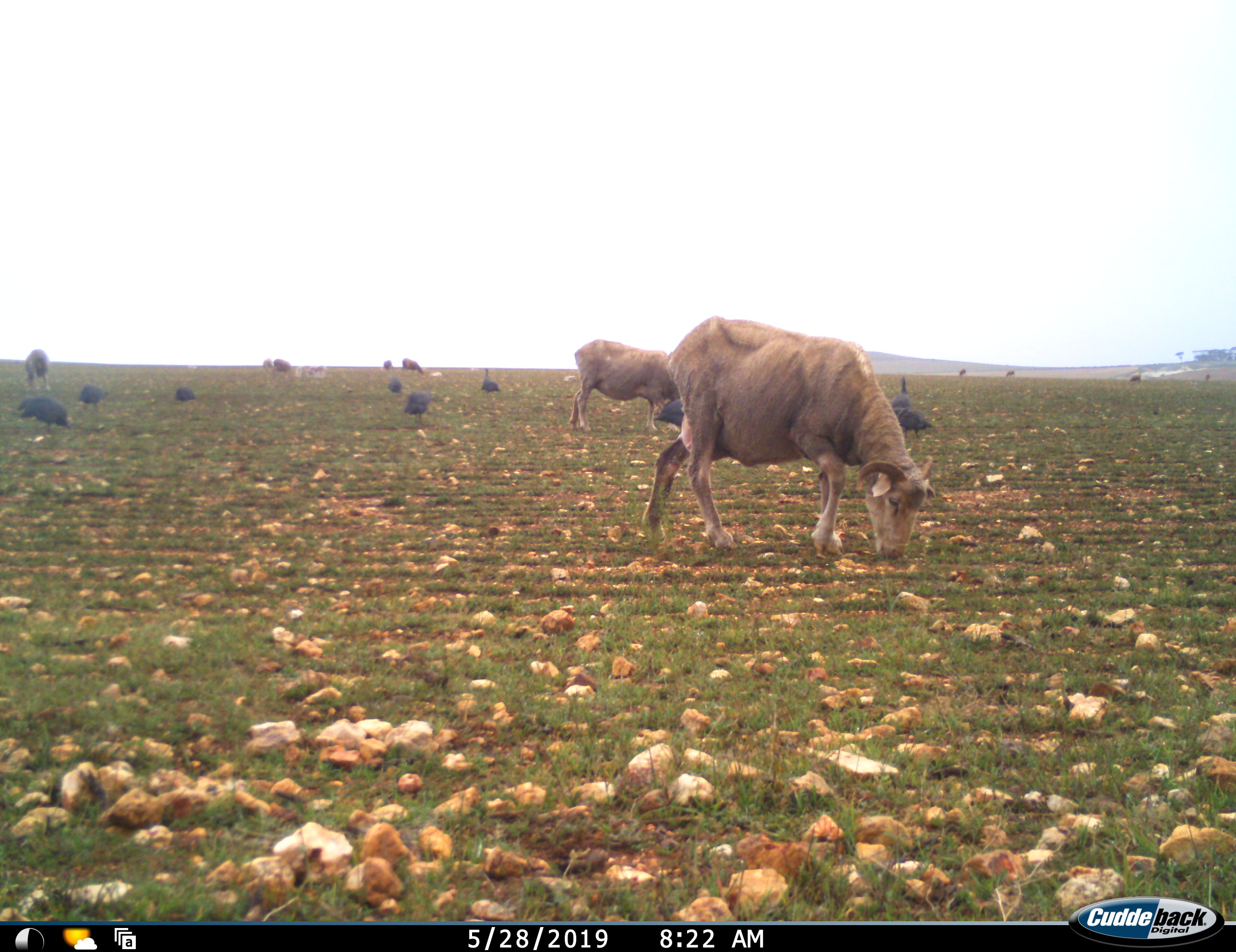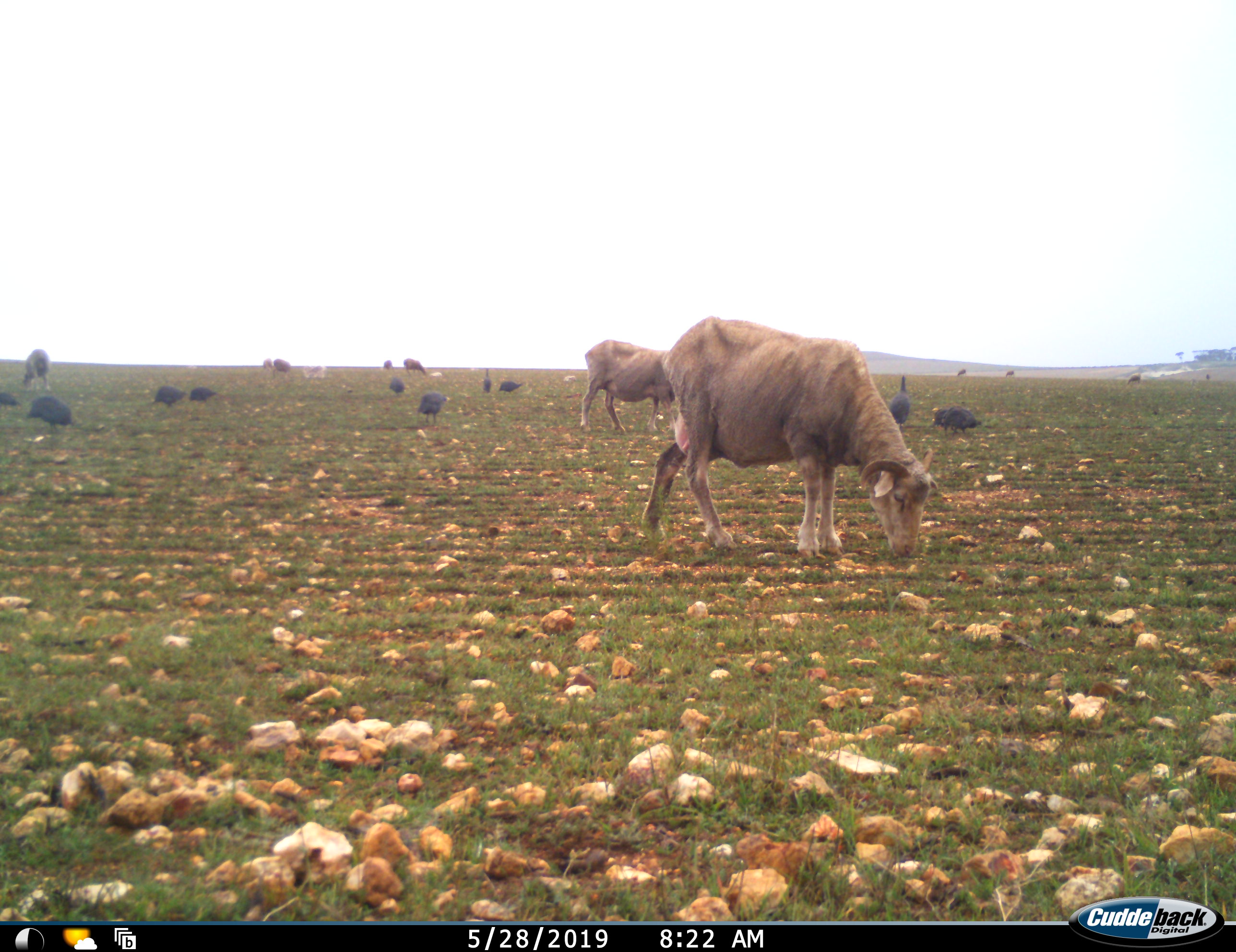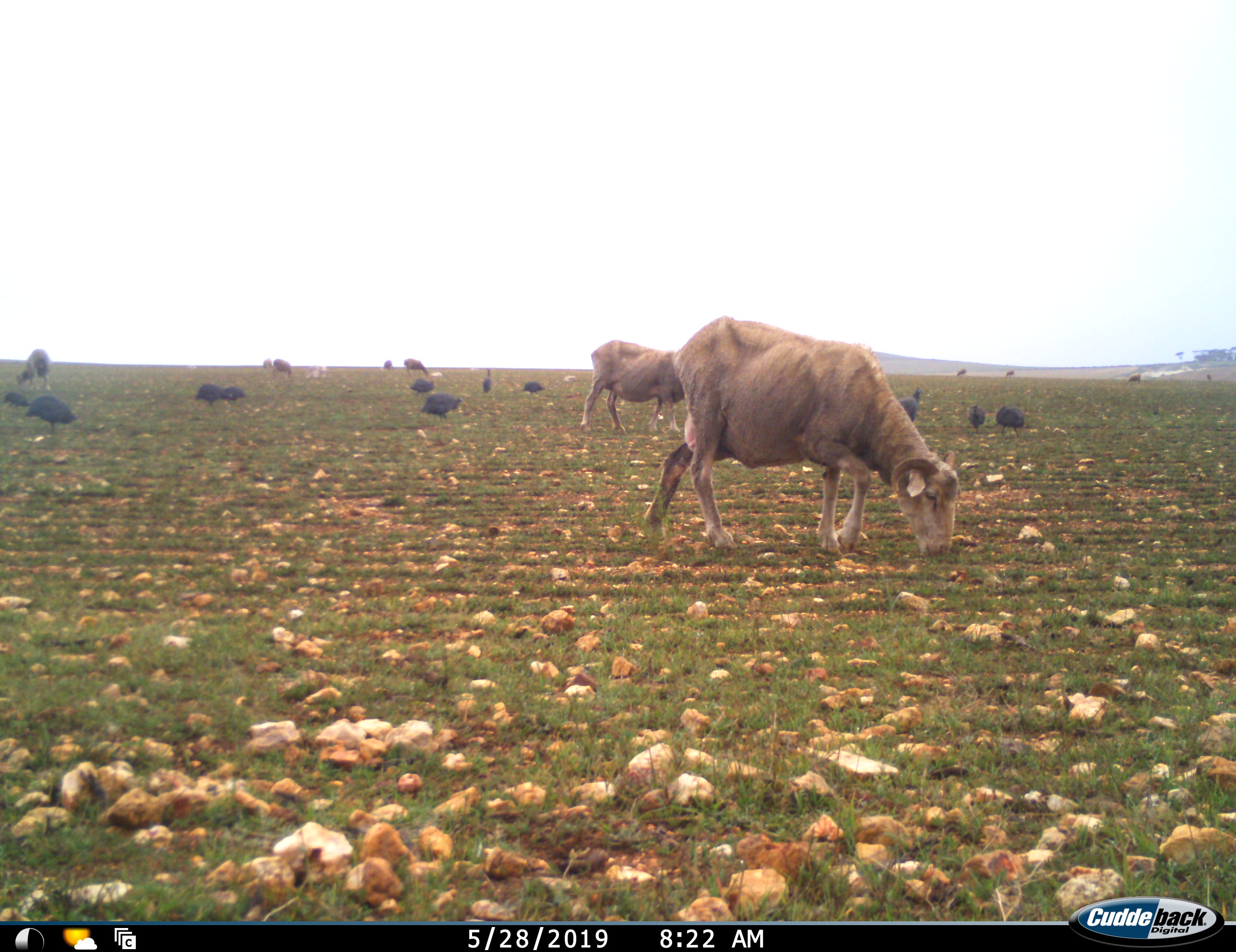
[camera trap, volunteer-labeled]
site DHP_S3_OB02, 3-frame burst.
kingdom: Animalia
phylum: Chordata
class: Aves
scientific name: Aves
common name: bird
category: birdother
Birdother (bird) (Aves), count 11-50. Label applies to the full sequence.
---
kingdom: Animalia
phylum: Chordata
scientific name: Vertebrata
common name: domestic animal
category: domesticanimal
Domesticanimal (domestic animal) (Vertebrata), count 7. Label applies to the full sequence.